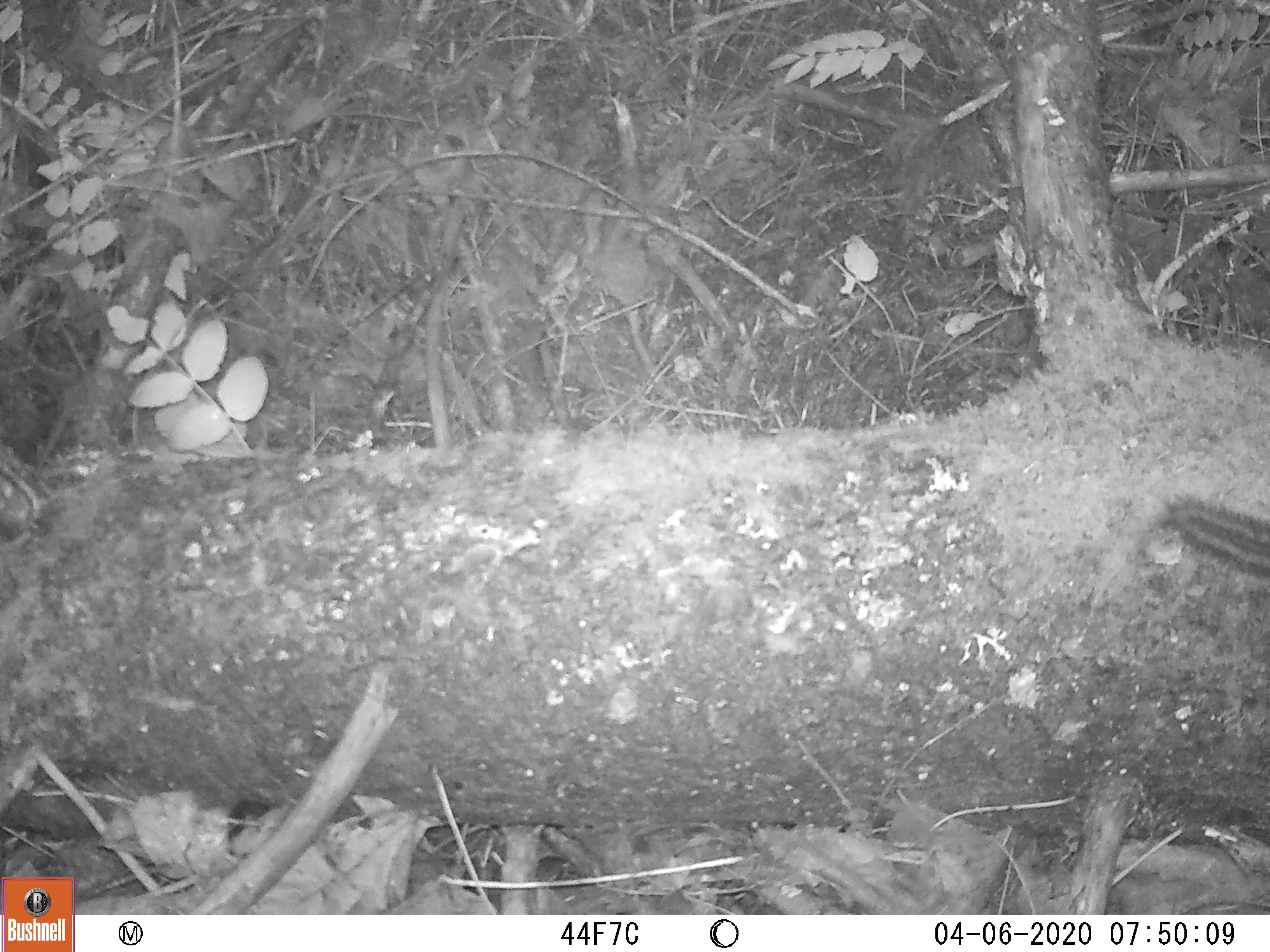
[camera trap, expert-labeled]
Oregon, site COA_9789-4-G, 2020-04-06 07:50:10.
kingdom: Animalia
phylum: Chordata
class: Mammalia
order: Rodentia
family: Sciuridae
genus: Neotamias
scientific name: Neotamias townsendii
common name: townsend's chipmunk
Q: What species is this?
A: Townsend's chipmunk (Neotamias townsendii).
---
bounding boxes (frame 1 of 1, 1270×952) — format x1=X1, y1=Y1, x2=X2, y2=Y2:
townsend's chipmunk: x1=1165, y1=481, x2=1259, y2=582